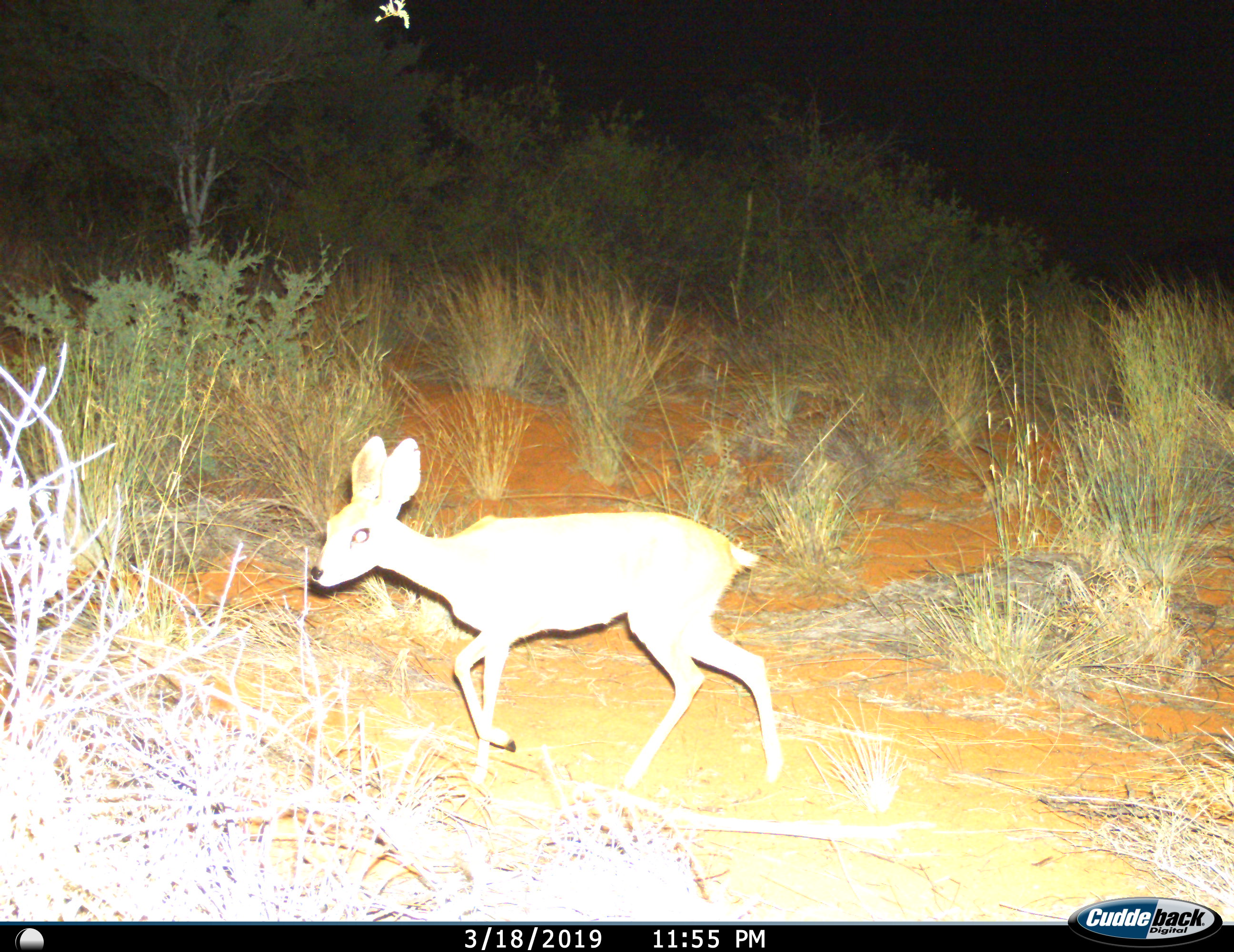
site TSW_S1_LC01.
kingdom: Animalia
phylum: Chordata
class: Mammalia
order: Artiodactyla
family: Bovidae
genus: Raphicerus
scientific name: Raphicerus campestris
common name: steenbok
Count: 1.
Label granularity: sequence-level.